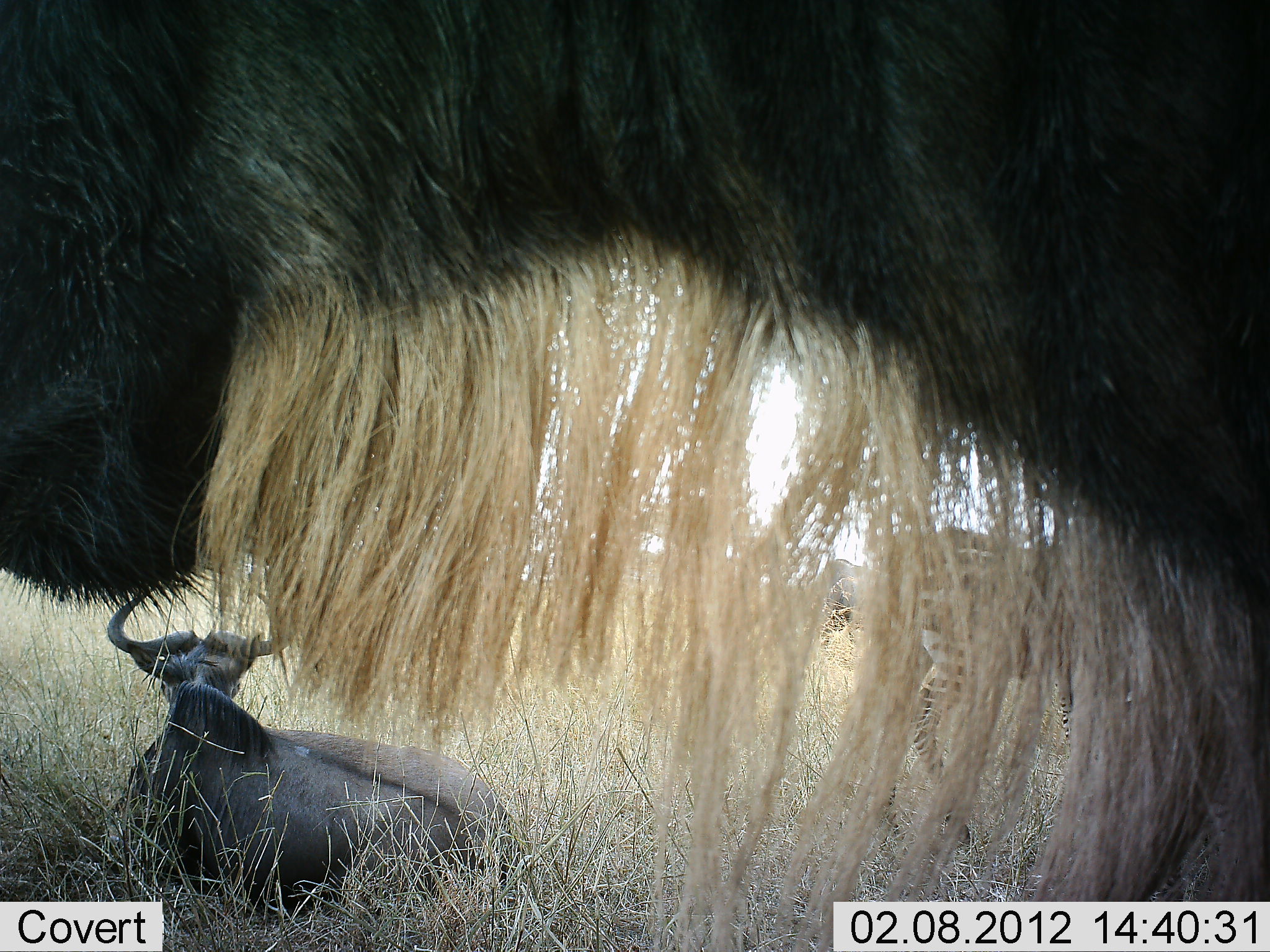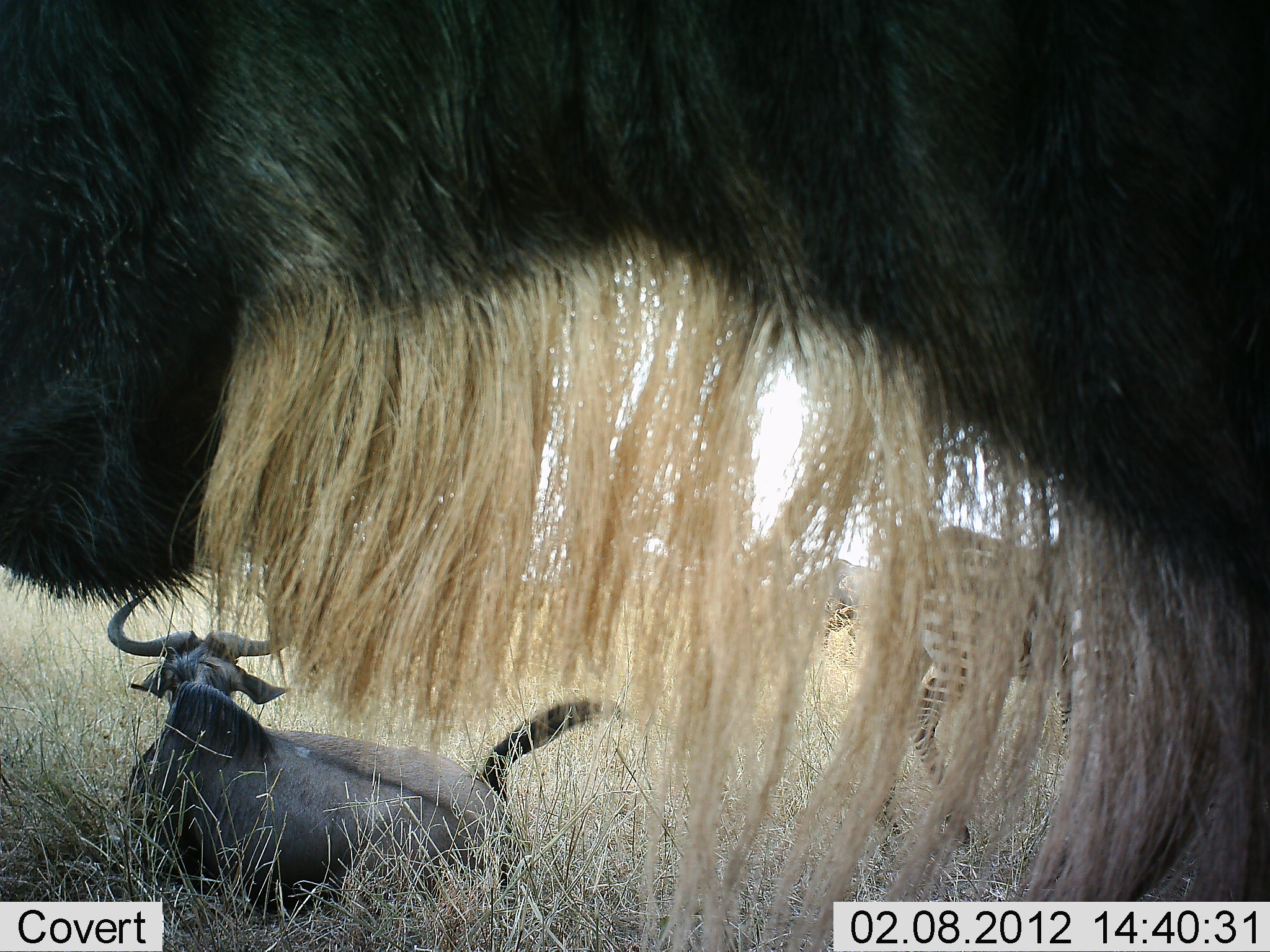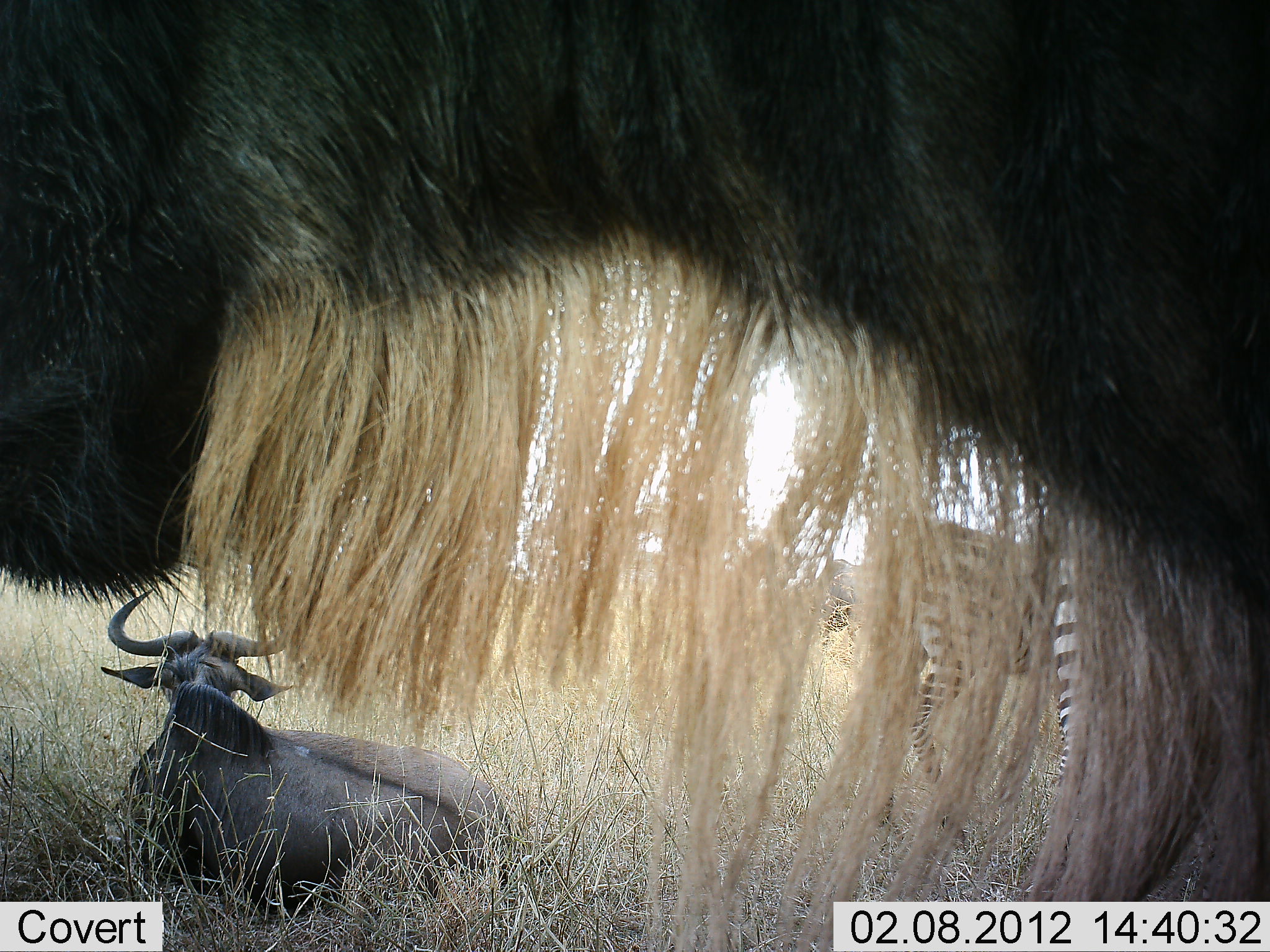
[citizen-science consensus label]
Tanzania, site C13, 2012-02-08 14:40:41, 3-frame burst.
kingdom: Animalia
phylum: Chordata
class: Mammalia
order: Artiodactyla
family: Bovidae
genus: Connochaetes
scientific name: Connochaetes taurinus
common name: blue wildebeest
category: wildebeest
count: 2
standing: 88%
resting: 76%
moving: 4%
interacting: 4%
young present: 0%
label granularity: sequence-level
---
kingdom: Animalia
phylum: Chordata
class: Mammalia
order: Perissodactyla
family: Equidae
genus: Equus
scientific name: Equus quagga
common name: plains zebra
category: zebra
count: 1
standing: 90%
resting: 5%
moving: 5%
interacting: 0%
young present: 0%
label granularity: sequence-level